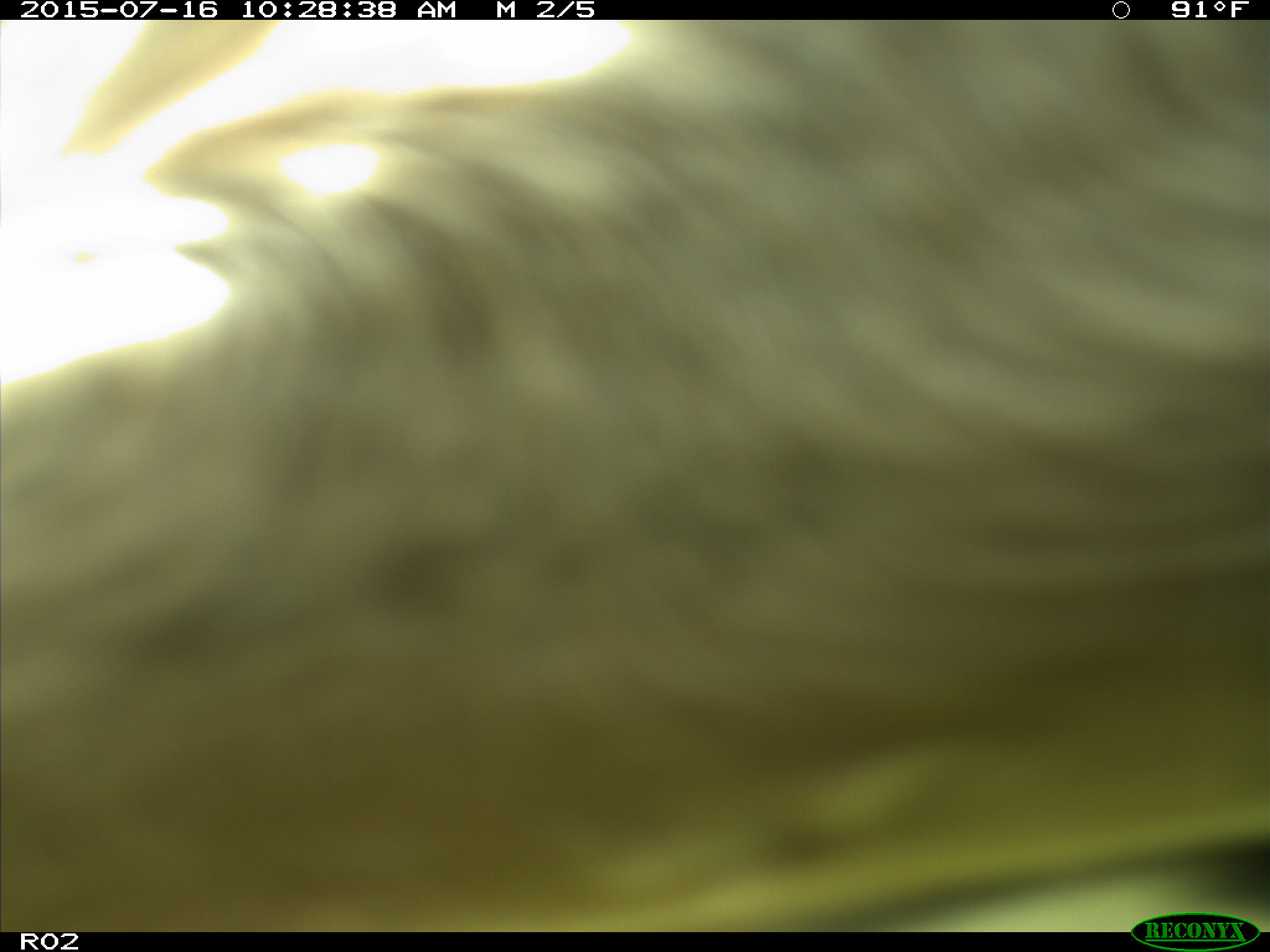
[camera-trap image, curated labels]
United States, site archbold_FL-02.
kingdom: Animalia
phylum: Chordata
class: Mammalia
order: Artiodactyla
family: Bovidae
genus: Bos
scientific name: Bos taurus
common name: domestic cow